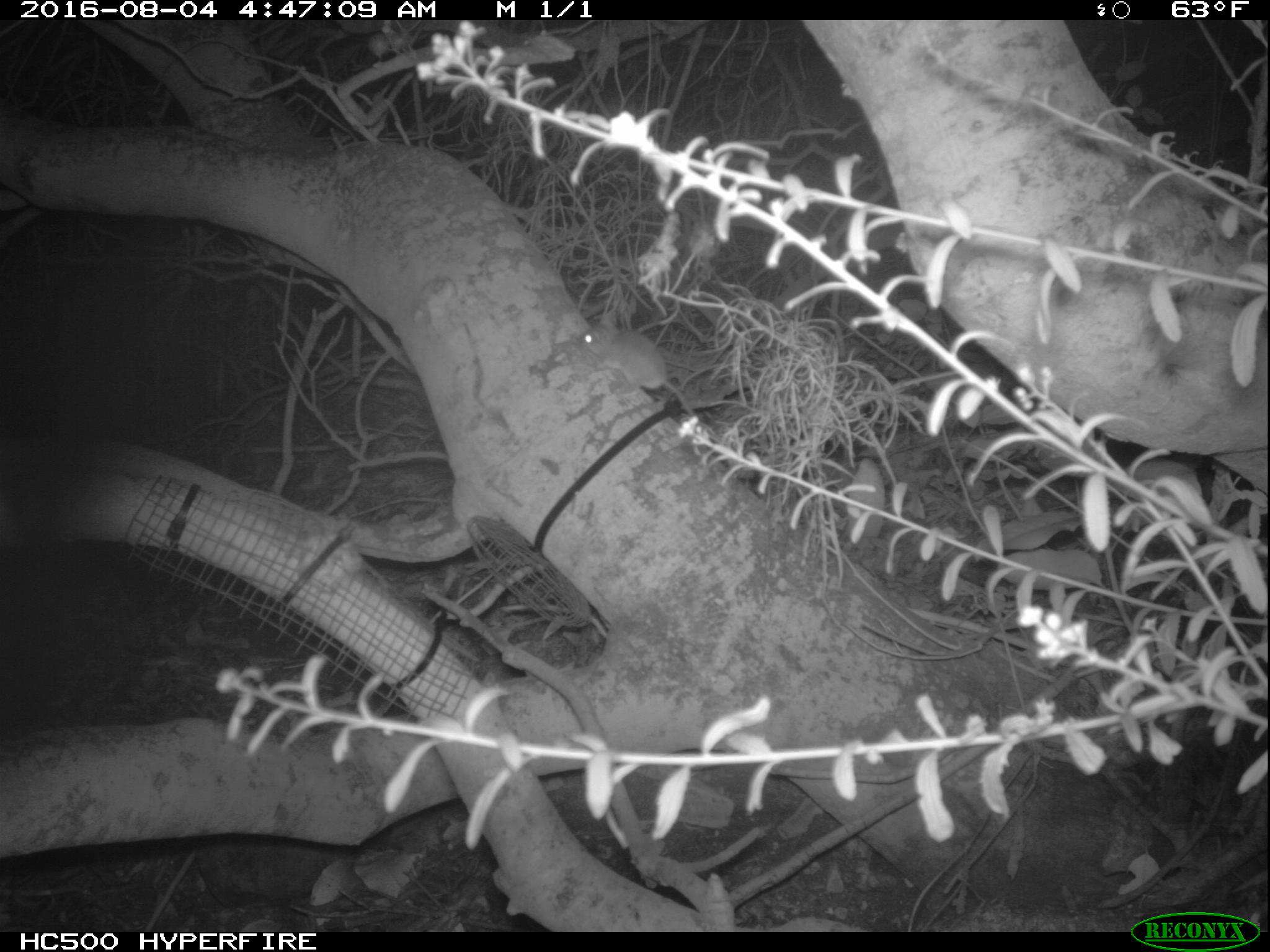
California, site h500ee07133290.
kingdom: Animalia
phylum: Chordata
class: Mammalia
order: Rodentia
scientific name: Rodentia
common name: rodent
Rodent (Rodentia).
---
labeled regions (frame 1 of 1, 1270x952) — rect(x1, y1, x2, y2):
rodent: rect(575, 312, 697, 416)